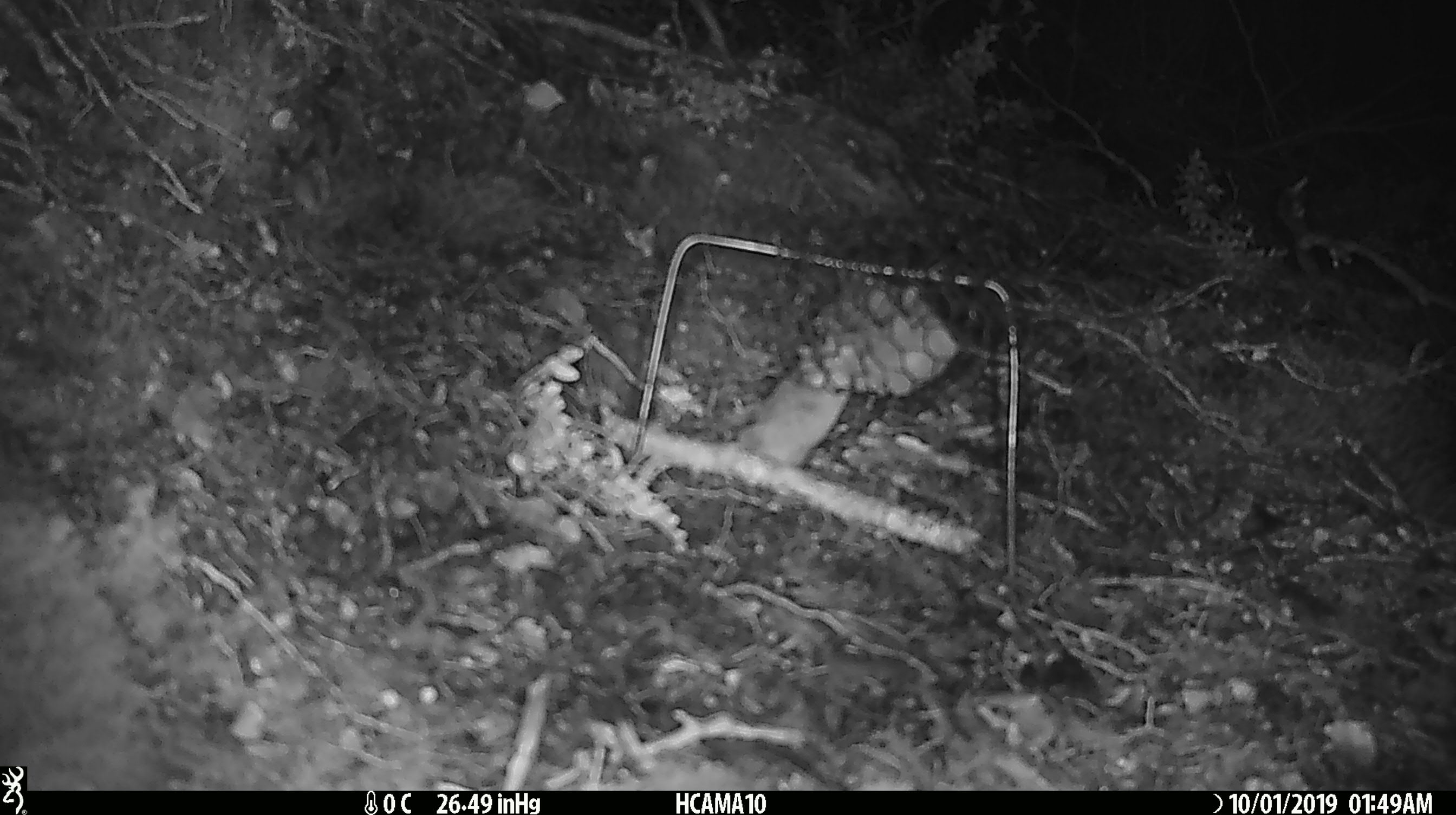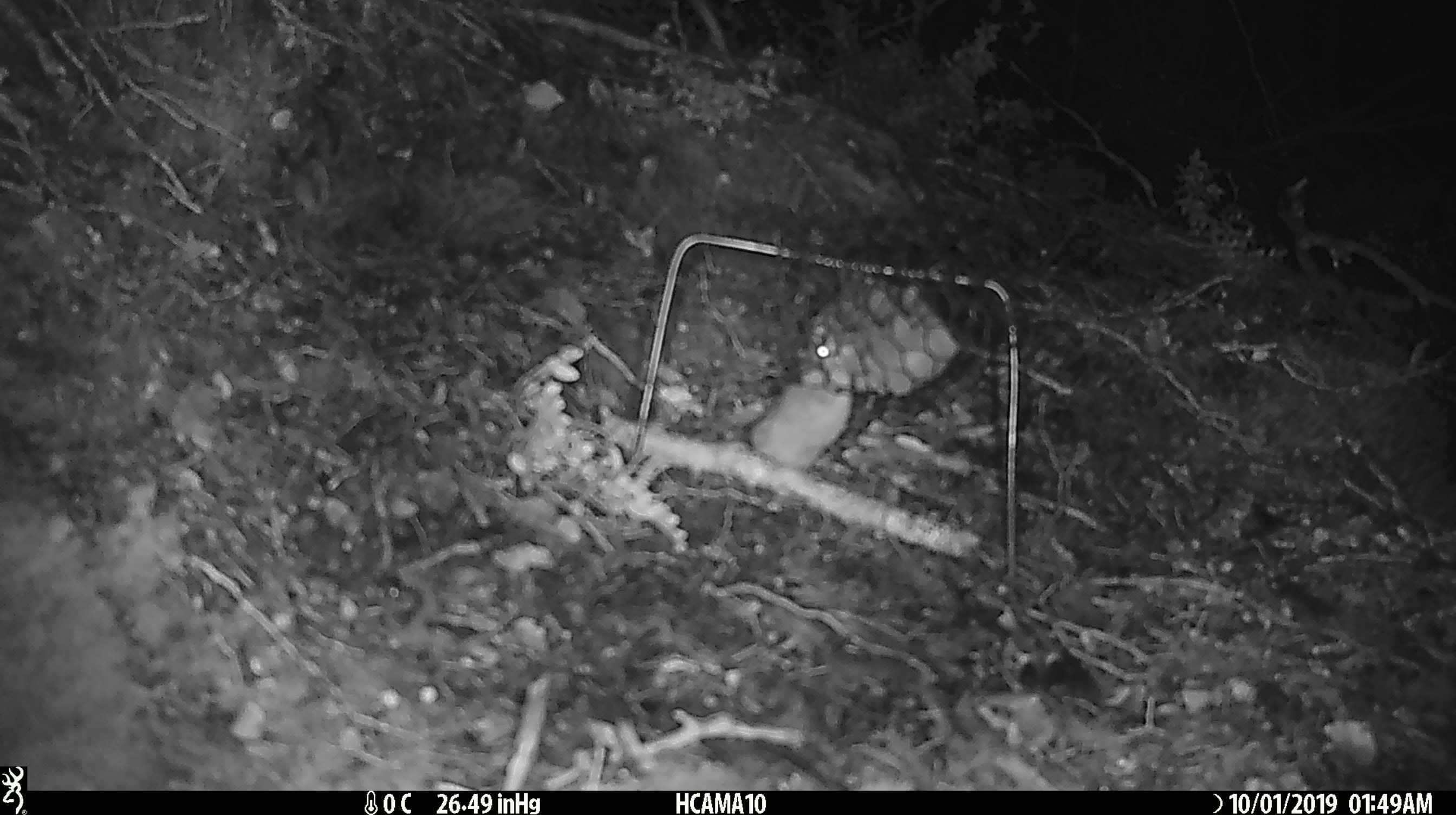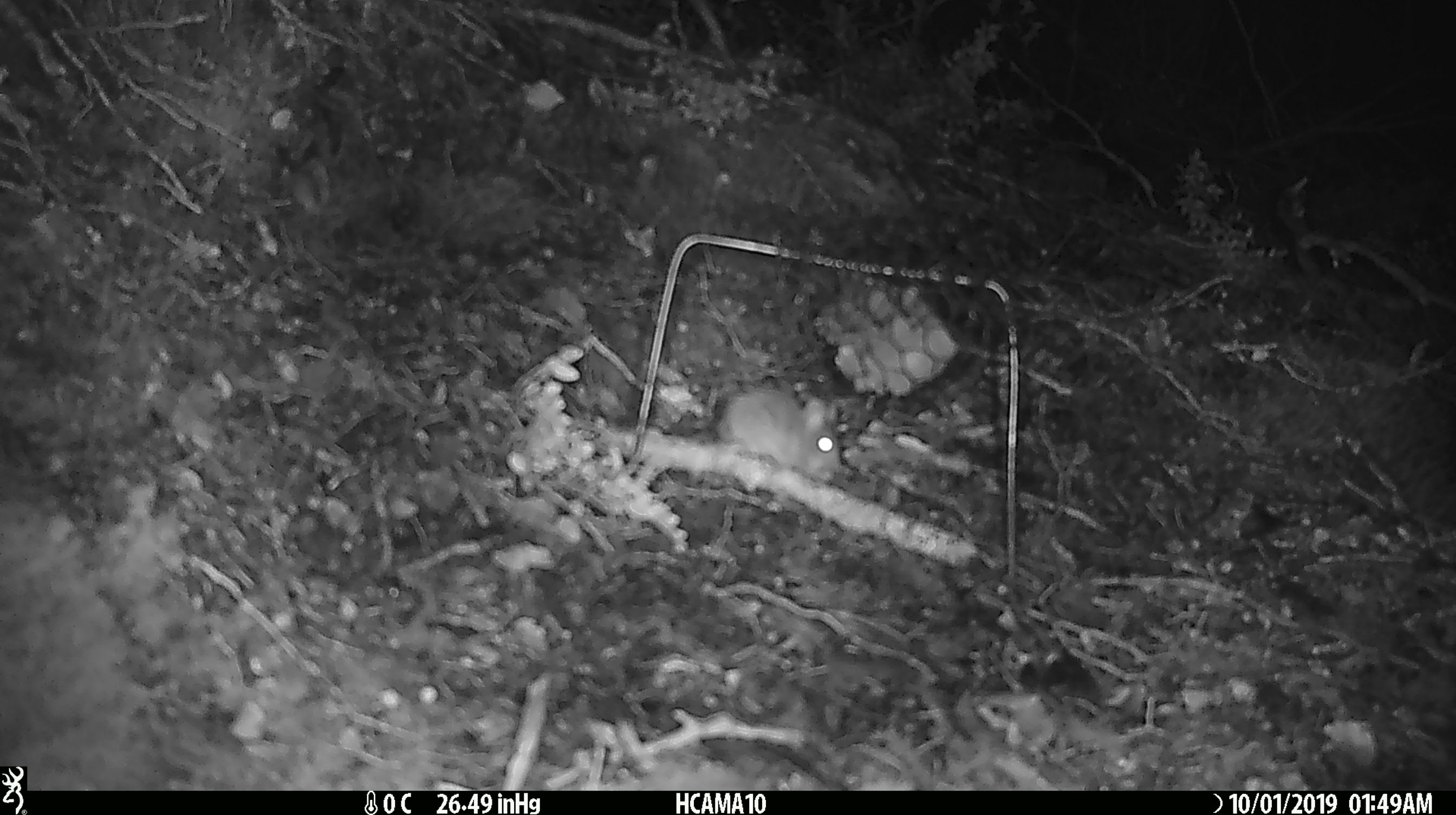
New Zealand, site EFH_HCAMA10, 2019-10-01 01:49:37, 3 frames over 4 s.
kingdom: Animalia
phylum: Chordata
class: Mammalia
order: Rodentia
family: Muridae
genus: Mus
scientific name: Mus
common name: mouse